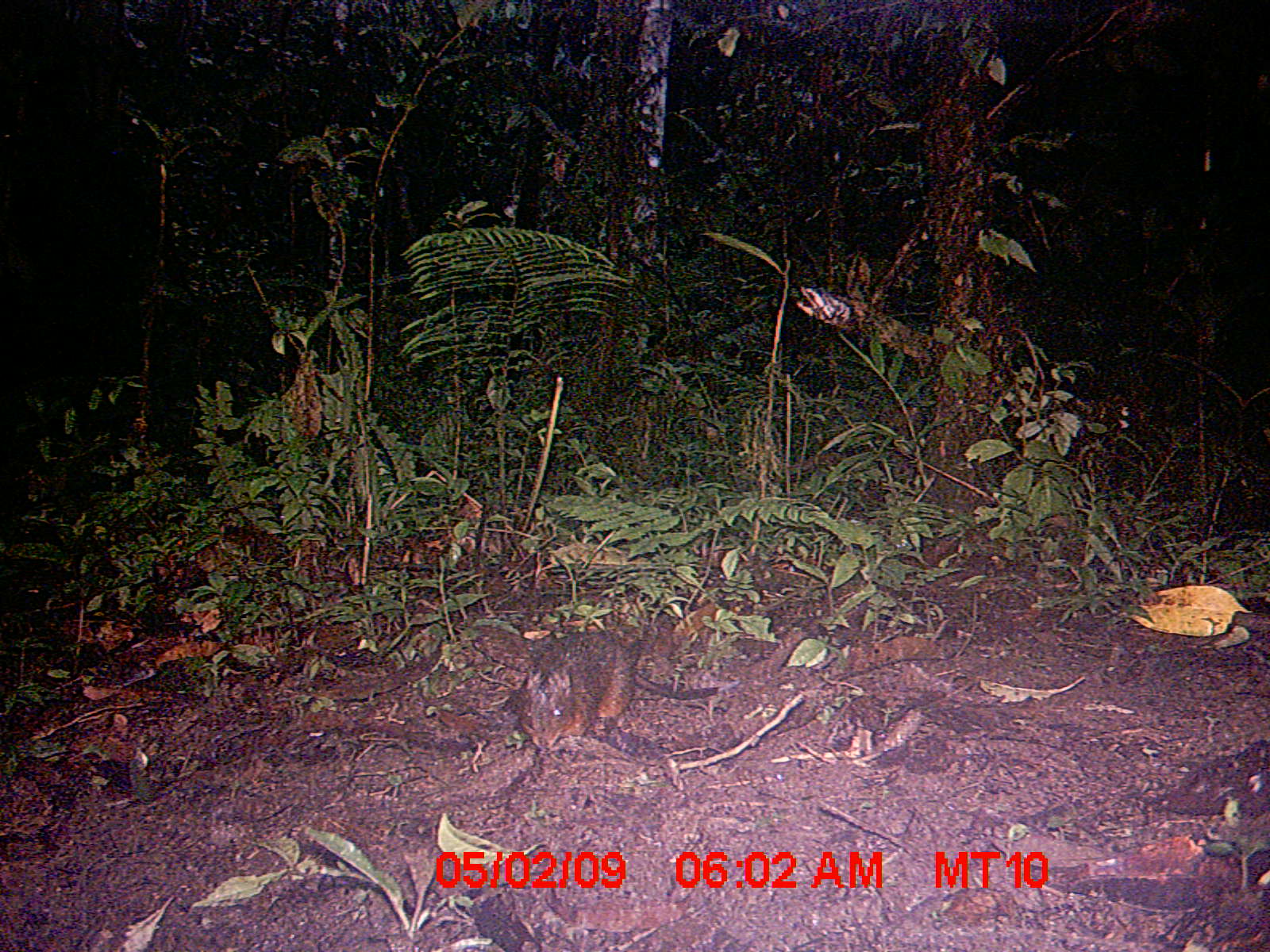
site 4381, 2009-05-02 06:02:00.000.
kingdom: Animalia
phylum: Chordata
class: Mammalia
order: Rodentia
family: Nesomyidae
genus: Nesomys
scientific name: Nesomys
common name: nesomys rodents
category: nesomys sp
Nesomys sp (nesomys rodents) (Nesomys), count 1.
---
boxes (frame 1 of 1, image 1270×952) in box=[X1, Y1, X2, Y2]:
nesomys sp: box=[517, 632, 719, 751]